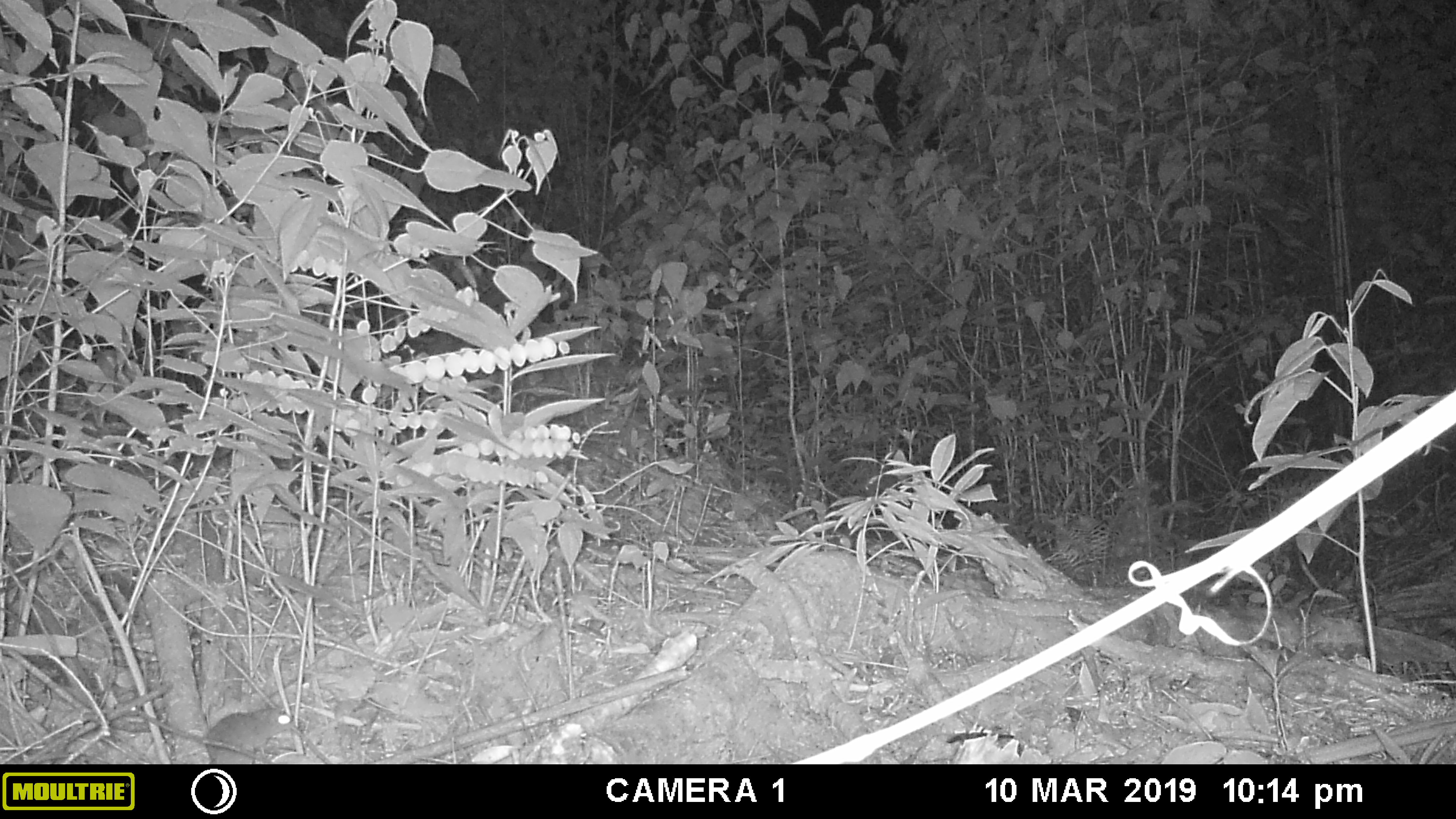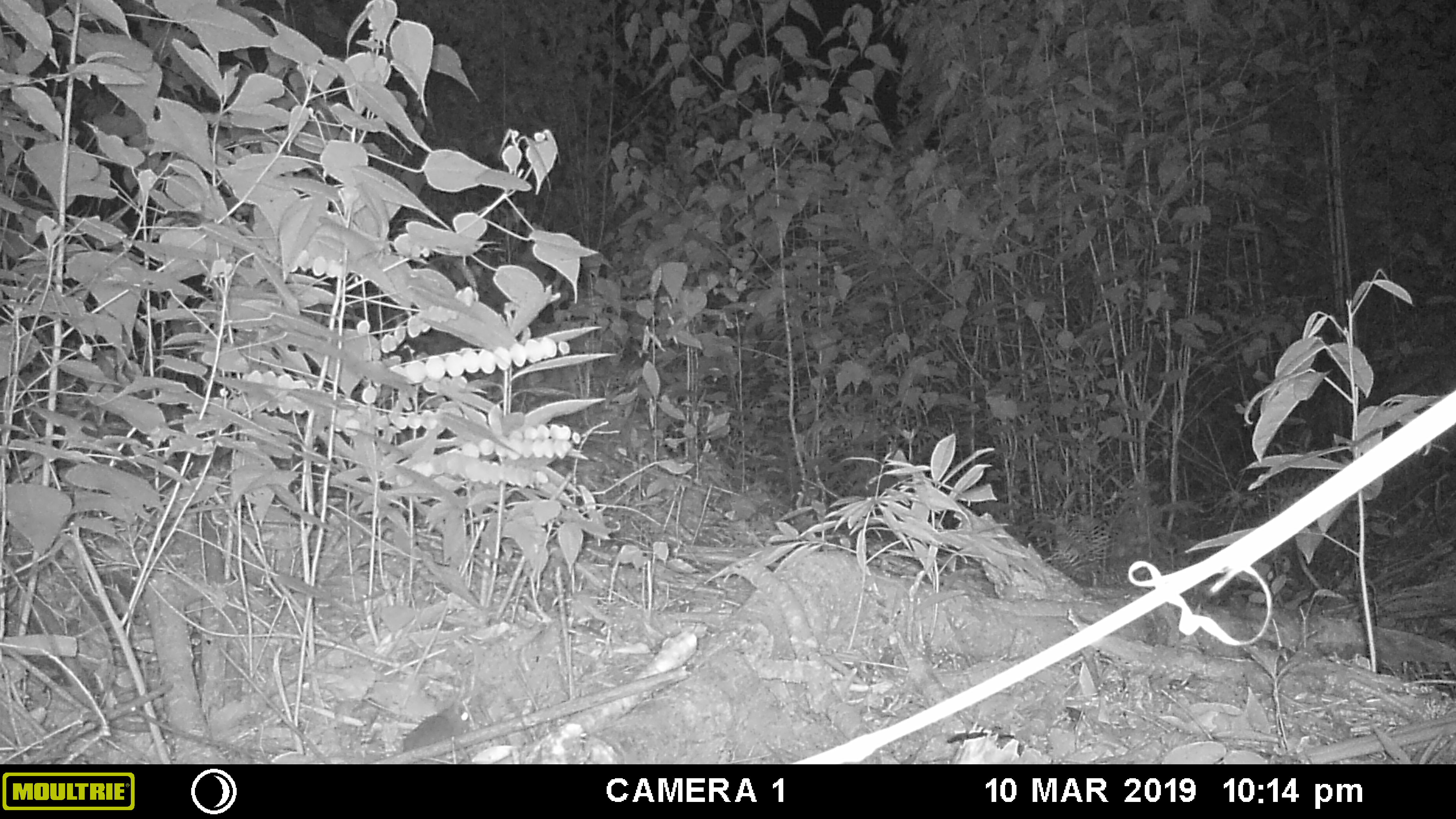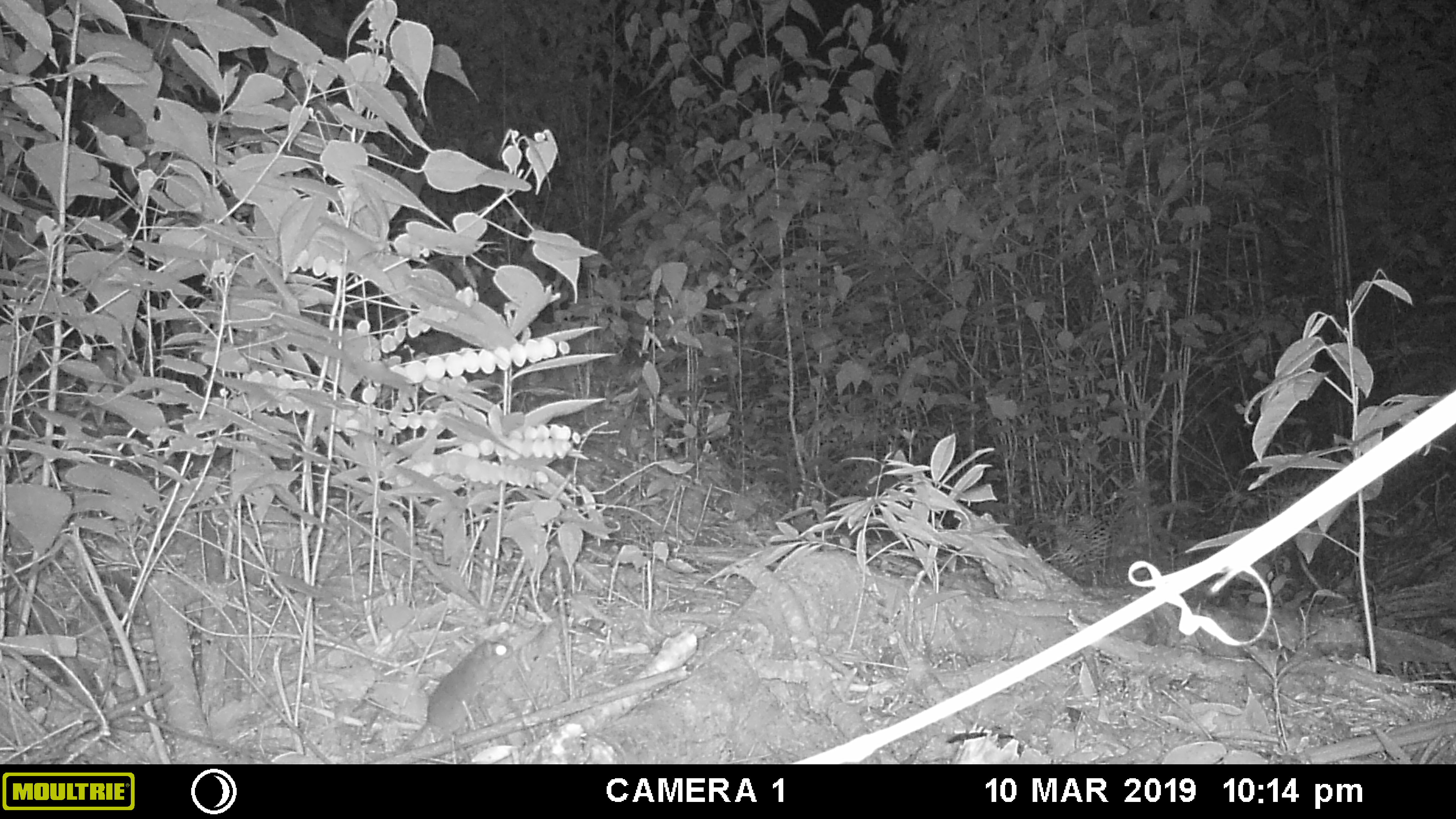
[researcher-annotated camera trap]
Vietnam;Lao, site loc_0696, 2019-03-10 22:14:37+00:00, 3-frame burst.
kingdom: Animalia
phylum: Chordata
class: Mammalia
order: Rodentia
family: Muridae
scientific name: Muridae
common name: old-world mice and rats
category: unidentified murid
Unidentified murid (old-world mice and rats) (Muridae). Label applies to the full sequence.